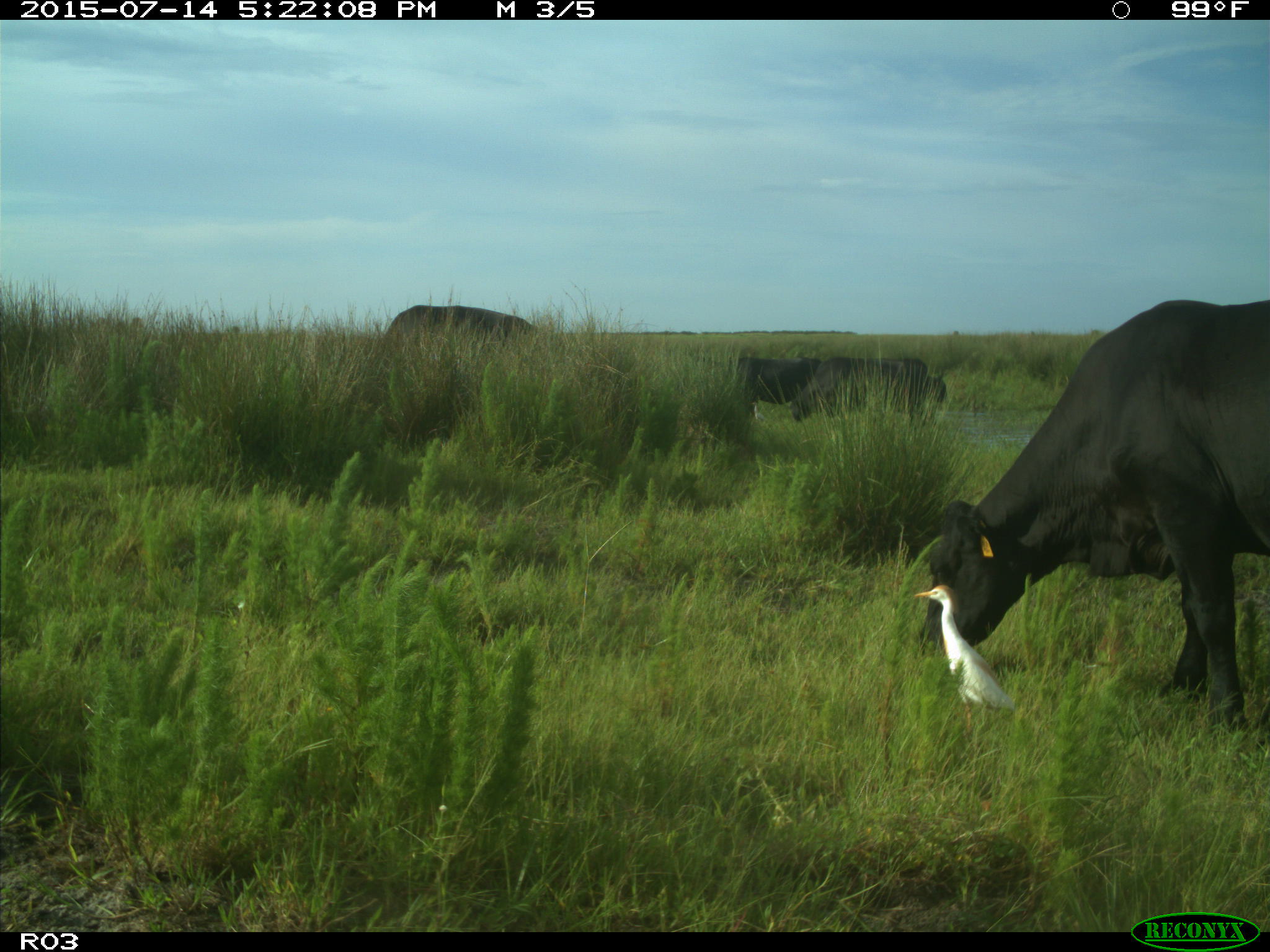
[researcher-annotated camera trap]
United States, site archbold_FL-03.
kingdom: Animalia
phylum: Chordata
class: Mammalia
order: Artiodactyla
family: Bovidae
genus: Bos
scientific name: Bos taurus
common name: domestic cow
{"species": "Bos taurus (domestic cow)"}